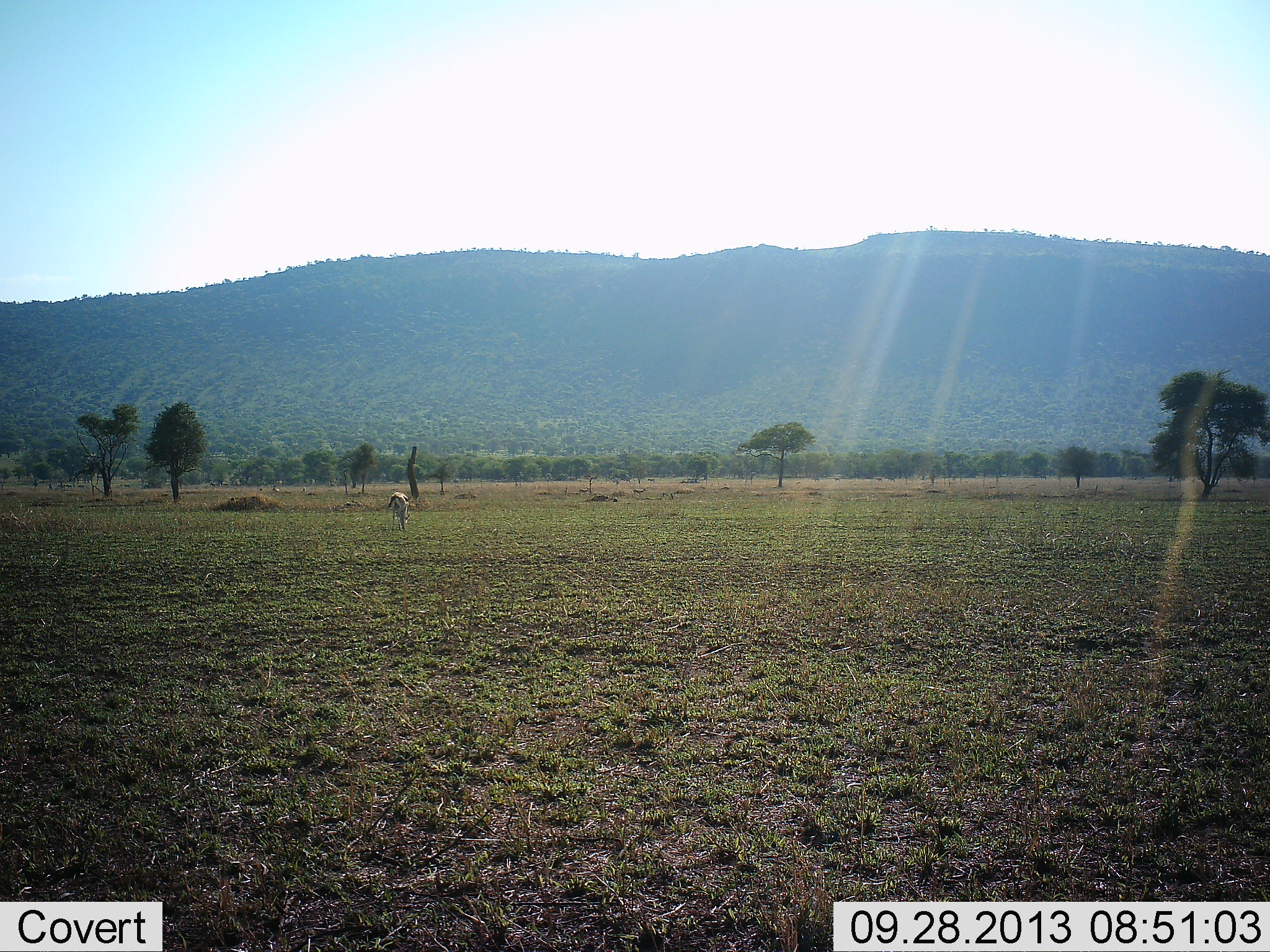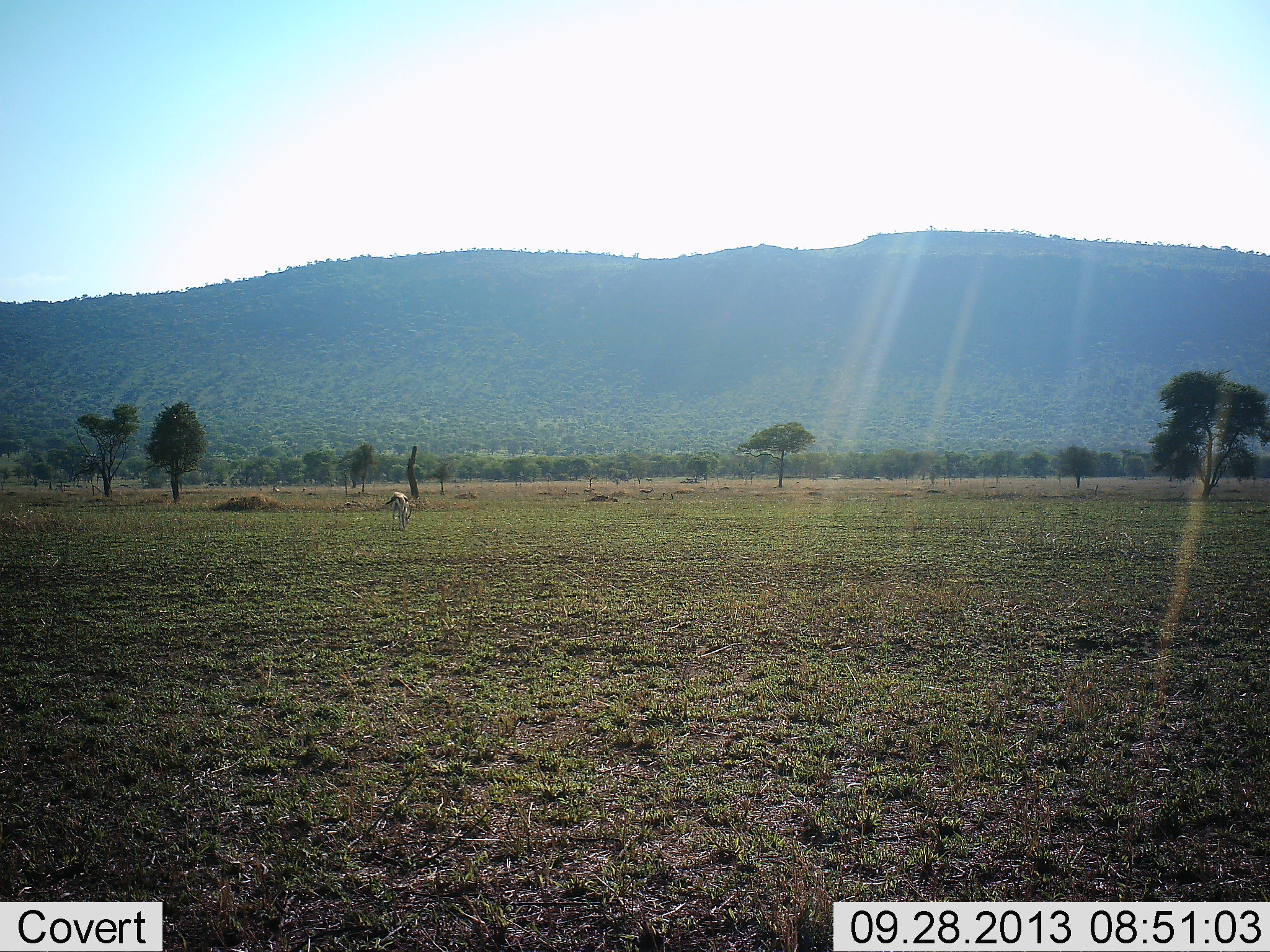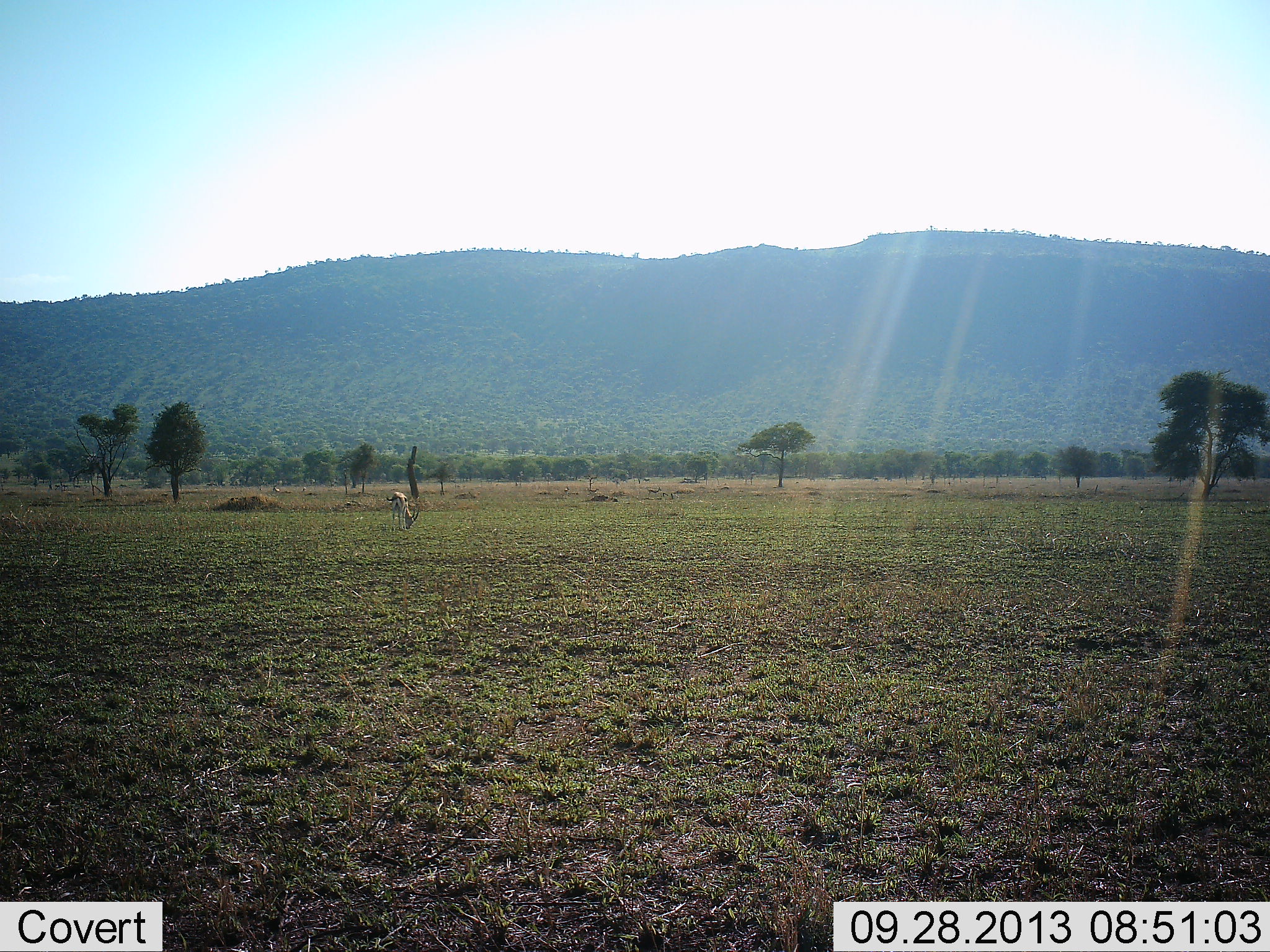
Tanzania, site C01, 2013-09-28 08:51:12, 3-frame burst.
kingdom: Animalia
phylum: Chordata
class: Mammalia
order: Artiodactyla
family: Bovidae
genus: Eudorcas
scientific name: Eudorcas thomsonii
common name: thomson's gazelle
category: gazellethomsons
Gazellethomsons (thomson's gazelle) (Eudorcas thomsonii), count 1. Behavior (volunteer vote fractions): standing 20%, resting 0%, moving 20%, interacting 0%. Young present (vote fraction): 0%. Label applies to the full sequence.